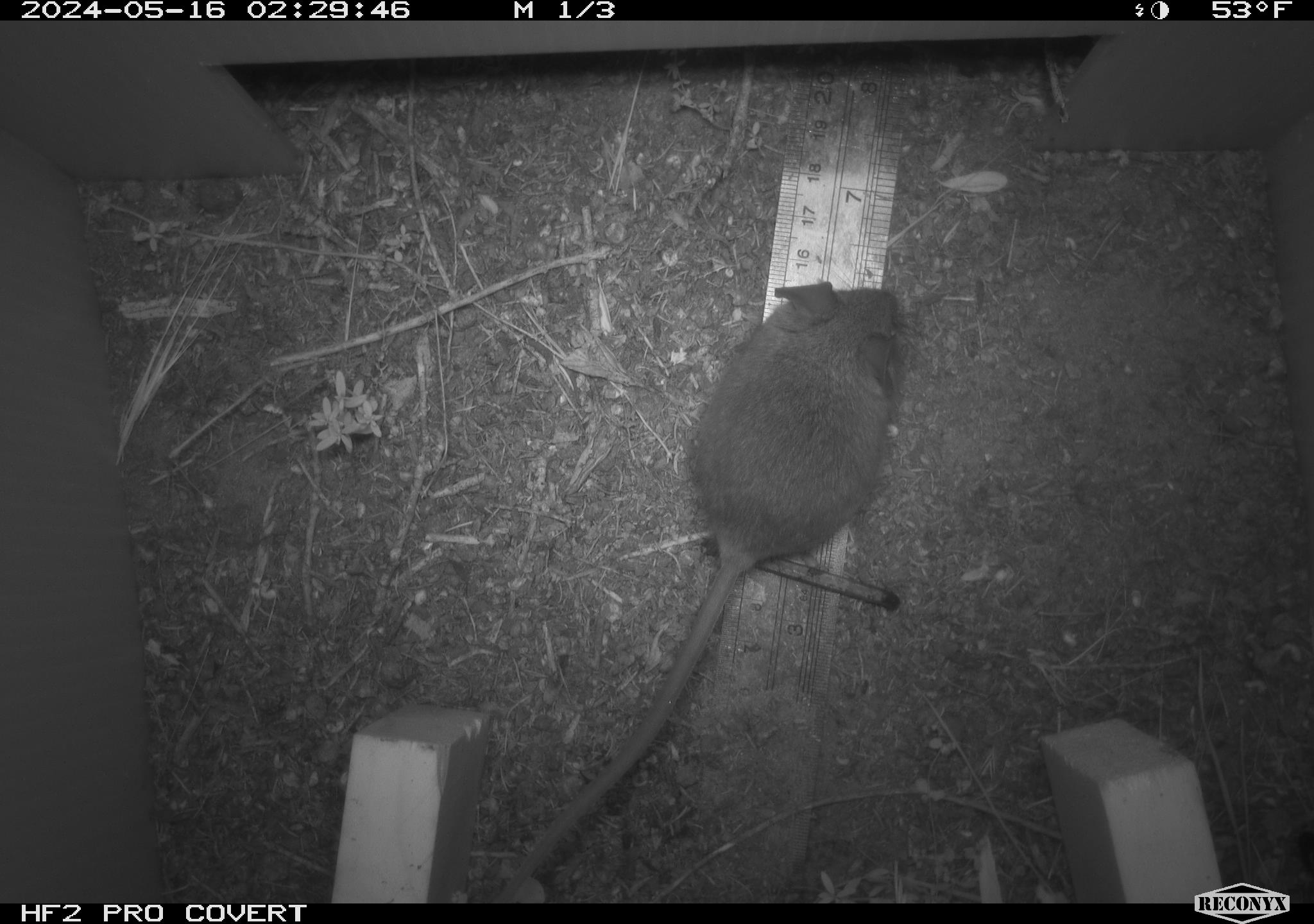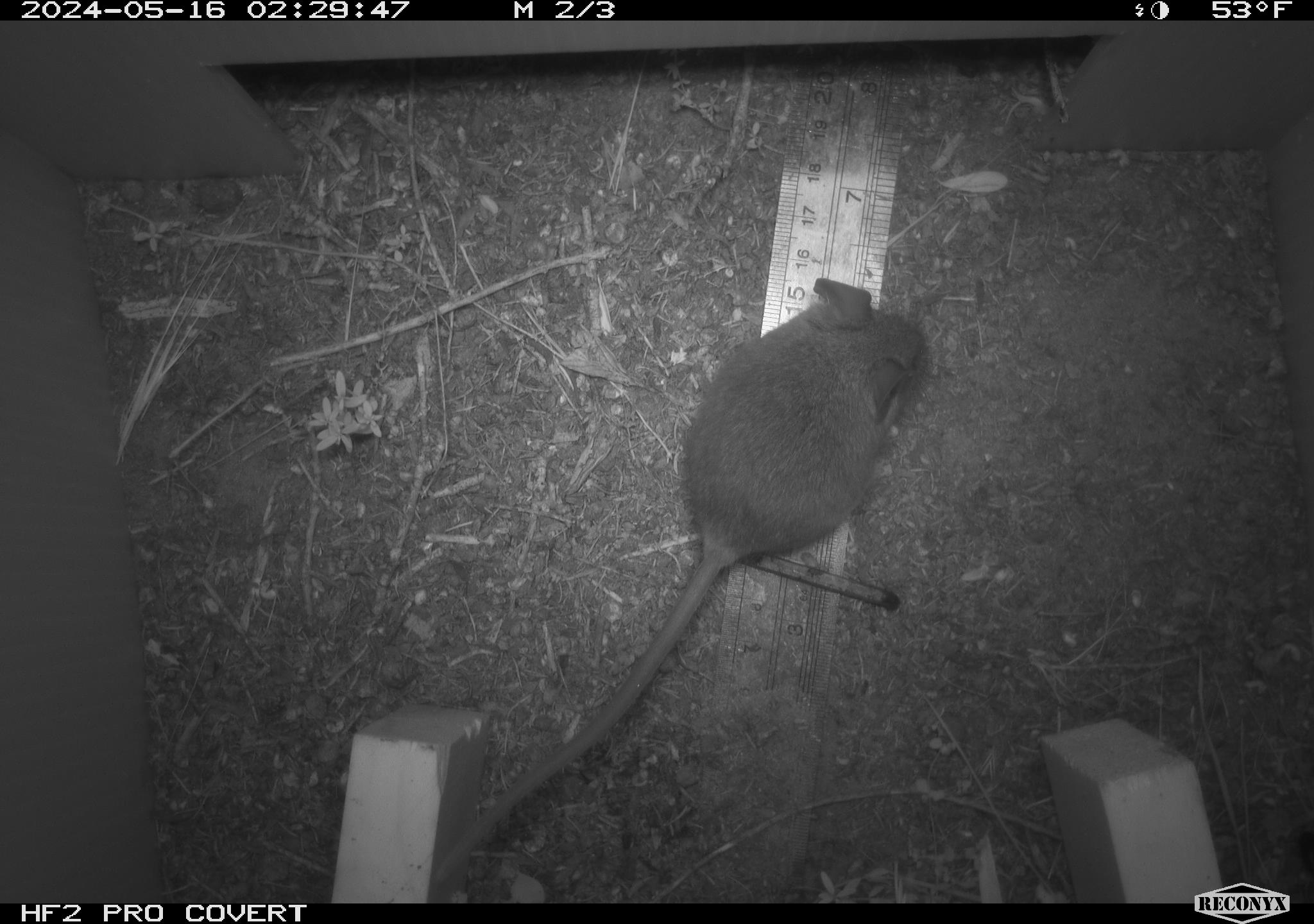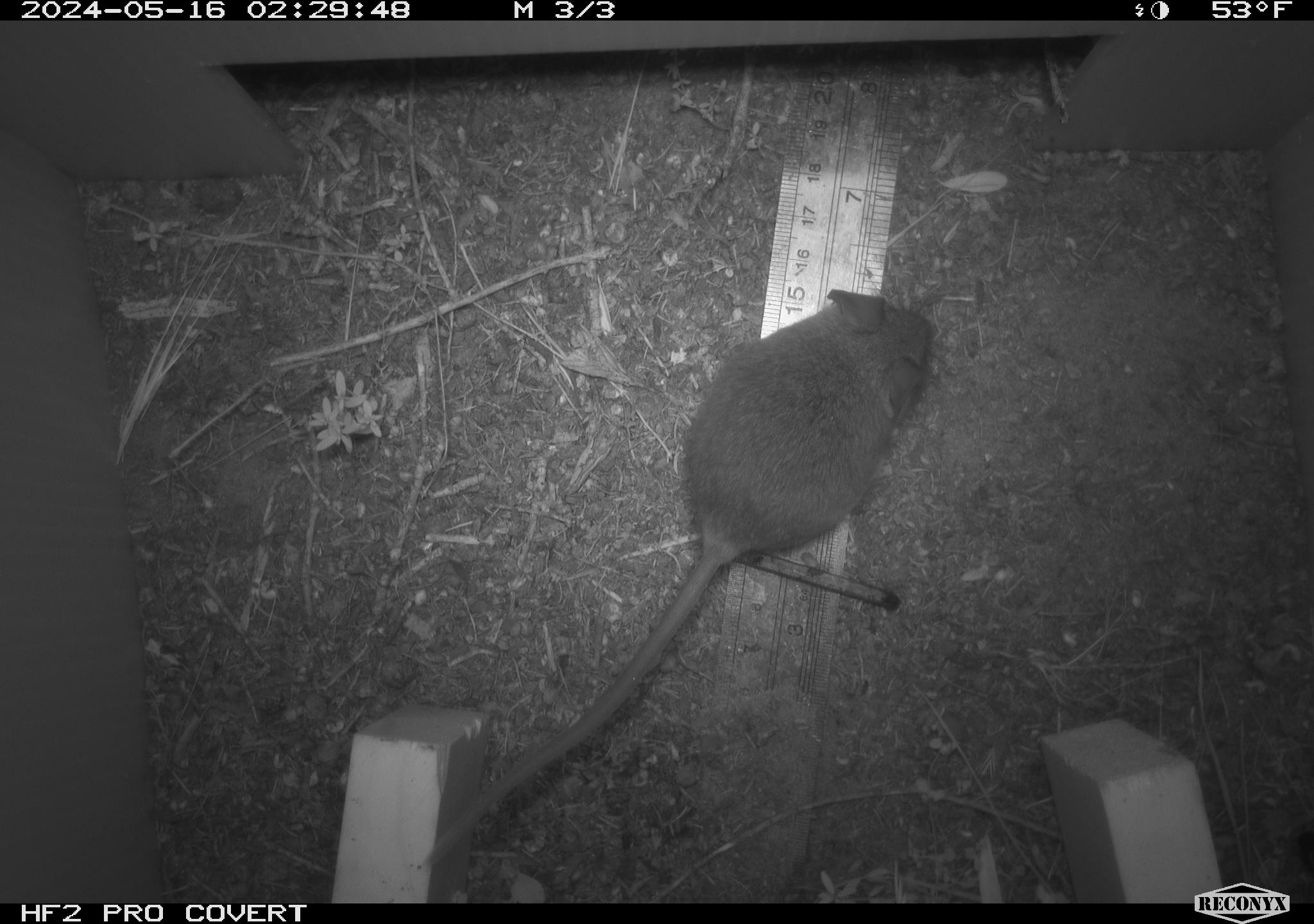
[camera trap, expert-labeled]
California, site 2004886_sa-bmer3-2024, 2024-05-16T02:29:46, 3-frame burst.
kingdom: Animalia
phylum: Chordata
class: Mammalia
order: Rodentia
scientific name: Rodentia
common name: mouse species